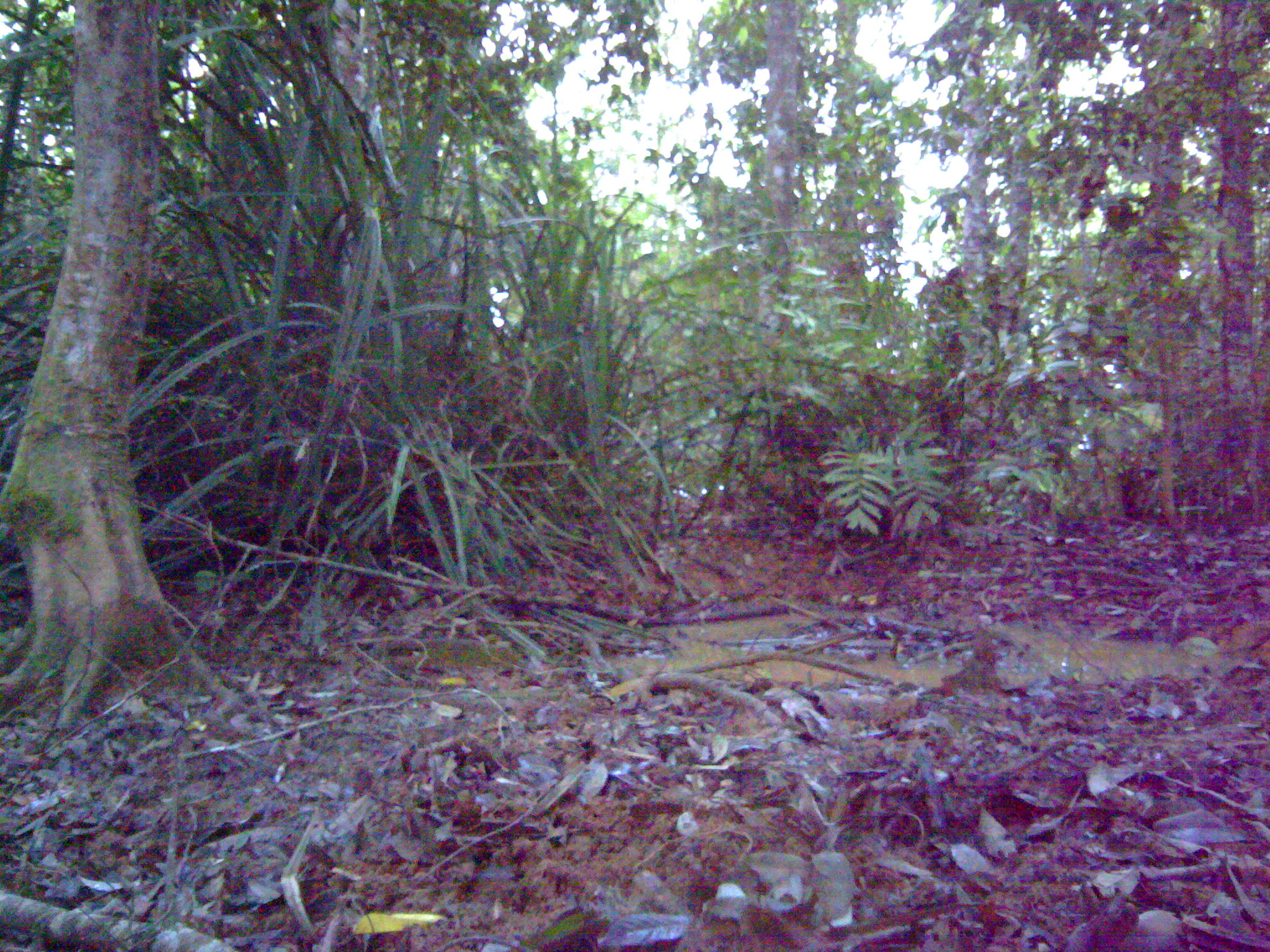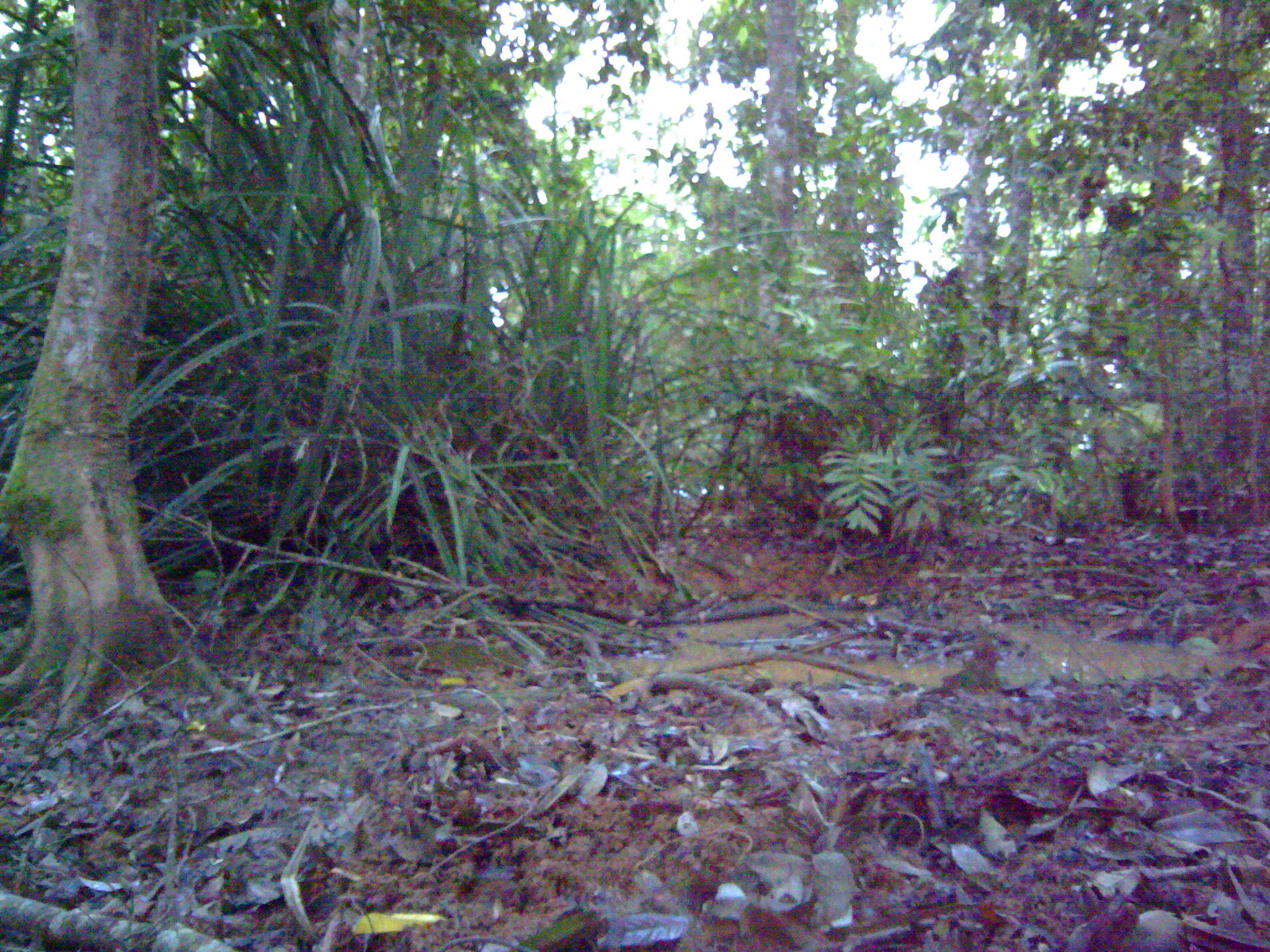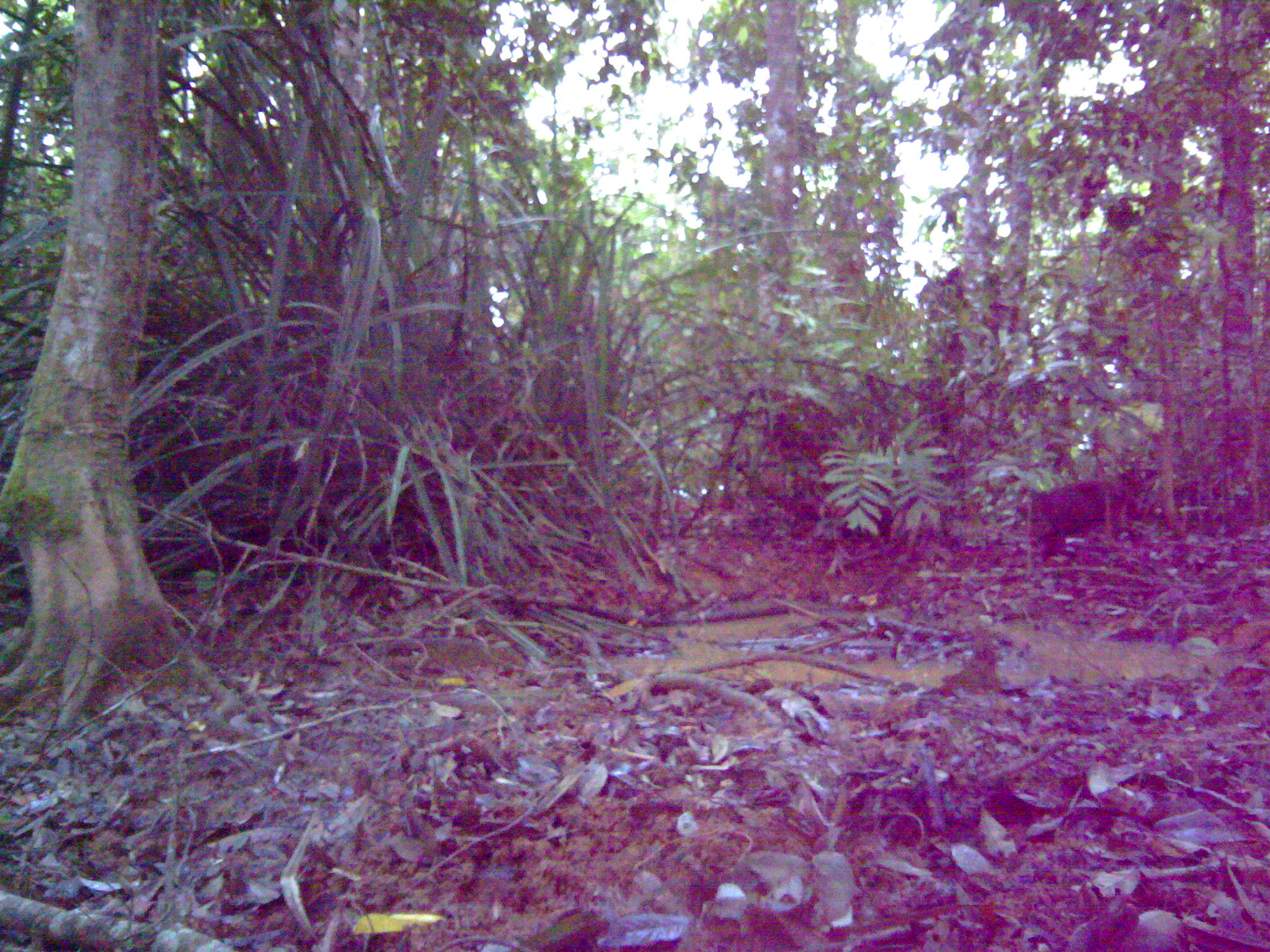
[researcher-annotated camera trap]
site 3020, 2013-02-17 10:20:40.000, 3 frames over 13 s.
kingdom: Animalia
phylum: Chordata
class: Mammalia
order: Artiodactyla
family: Suidae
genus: Sus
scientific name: Sus scrofa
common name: wild boar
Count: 1.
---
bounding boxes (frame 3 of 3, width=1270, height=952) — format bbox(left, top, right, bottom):
sus scrofa: bbox(1017, 469, 1157, 563)